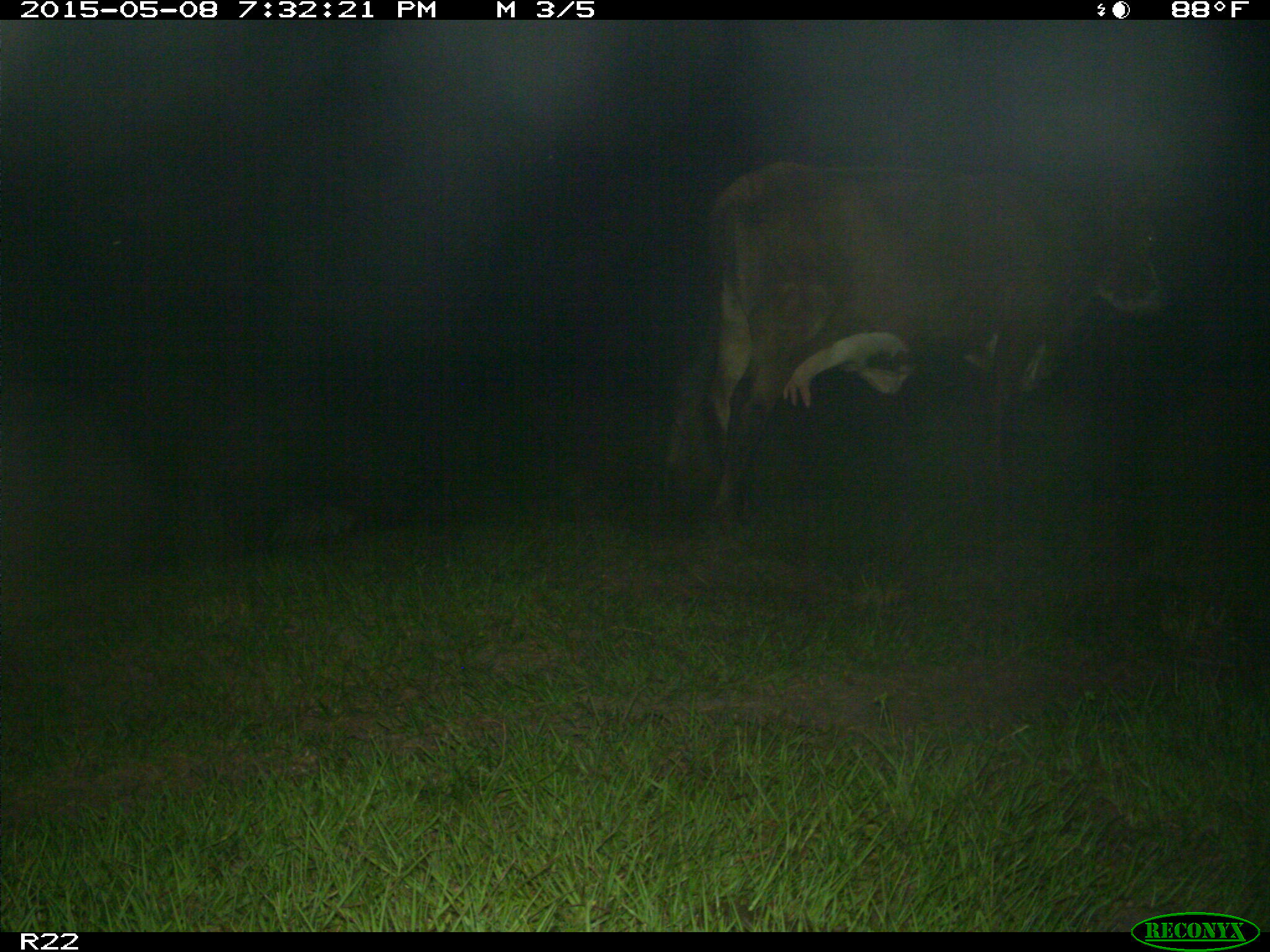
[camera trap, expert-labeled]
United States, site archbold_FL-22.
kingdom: Animalia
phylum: Chordata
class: Mammalia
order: Artiodactyla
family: Bovidae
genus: Bos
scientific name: Bos taurus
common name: domestic cow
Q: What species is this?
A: Bos taurus (domestic cow).